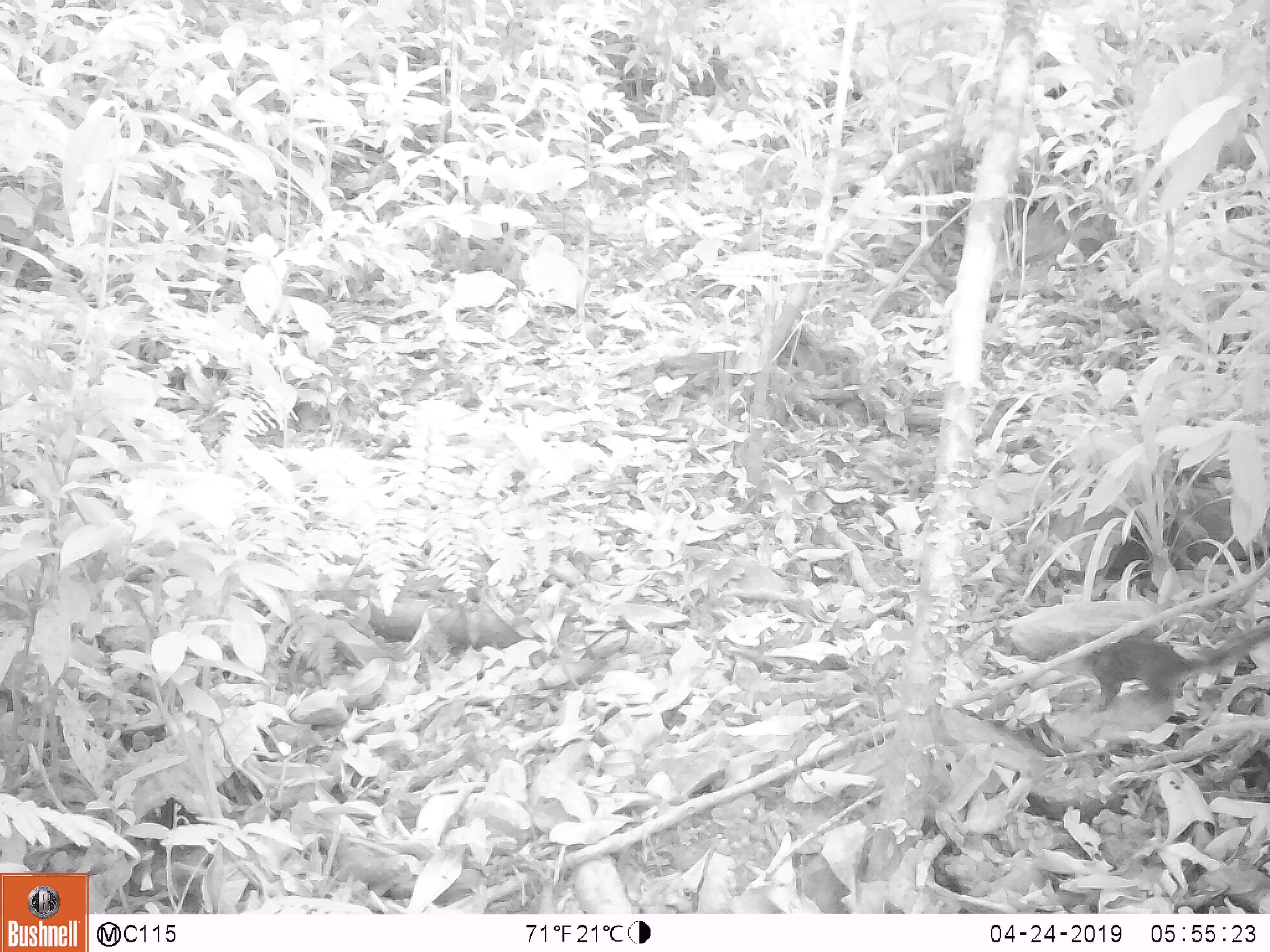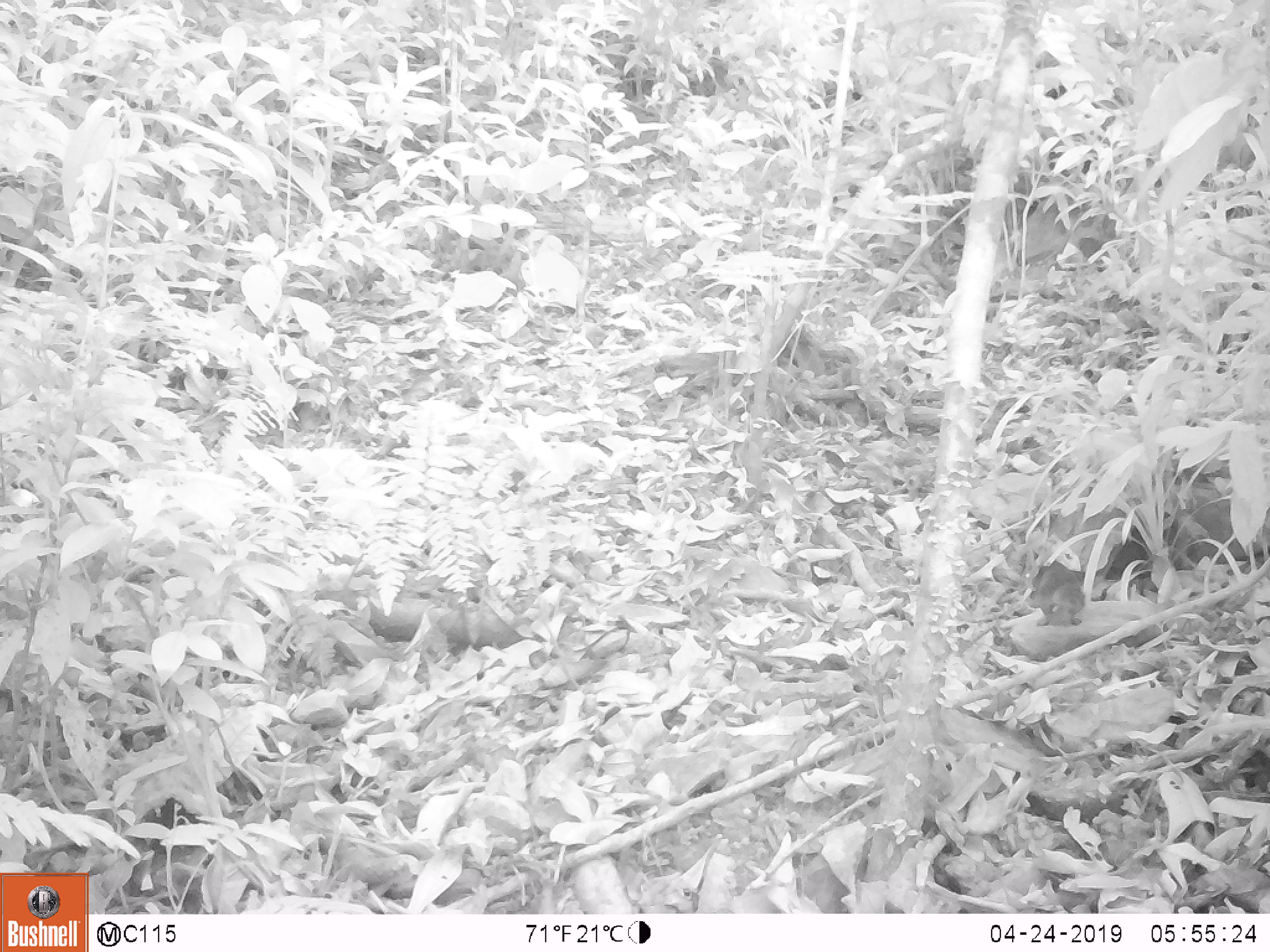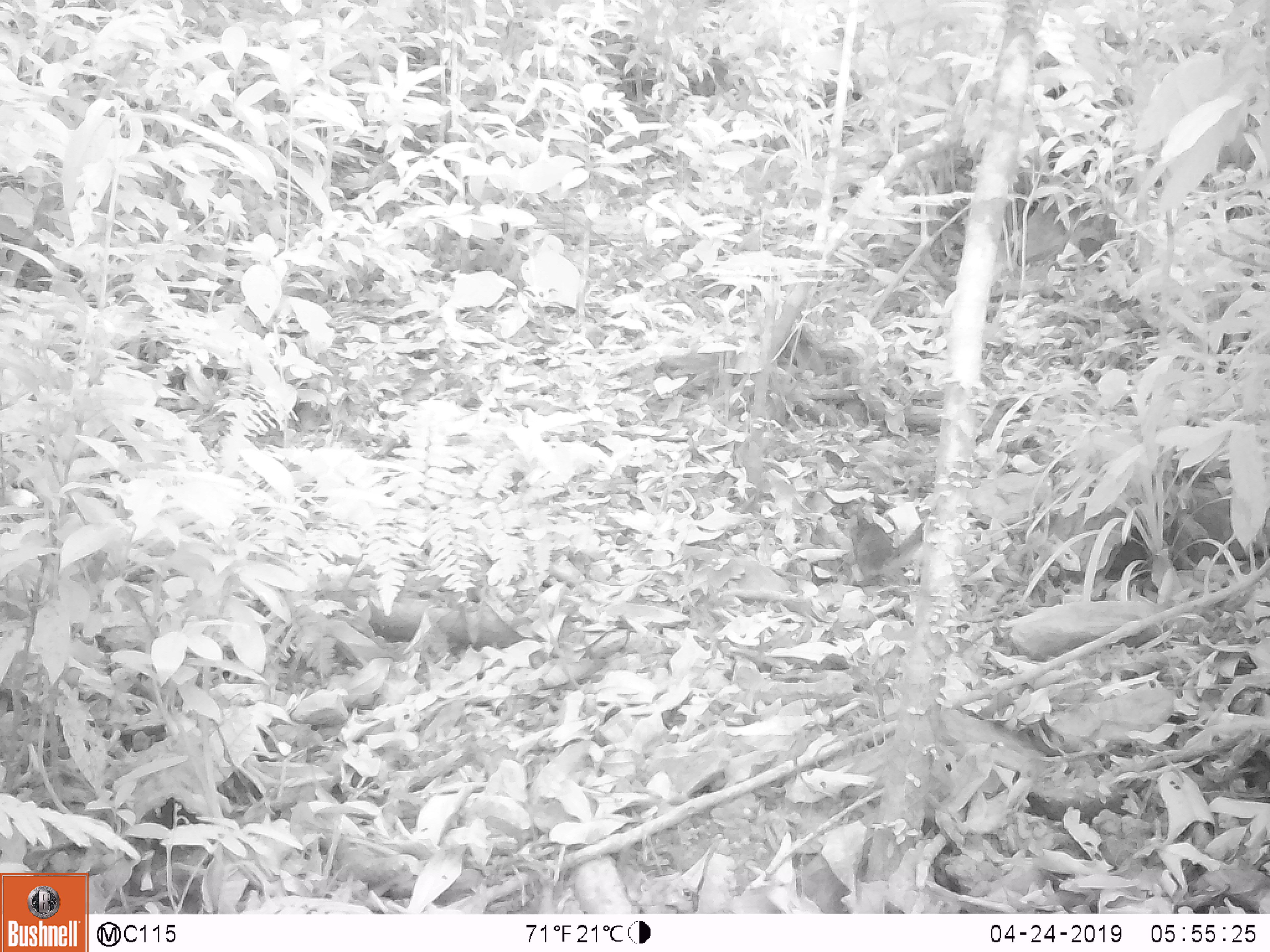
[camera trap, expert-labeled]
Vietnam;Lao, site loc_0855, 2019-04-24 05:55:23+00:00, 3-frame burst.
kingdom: Animalia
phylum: Chordata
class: Mammalia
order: Rodentia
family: Sciuridae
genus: Dremomys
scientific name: Dremomys rufigenis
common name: red-cheeked squirrel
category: red cheeked squirrel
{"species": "red cheeked squirrel (red-cheeked squirrel) (Dremomys rufigenis)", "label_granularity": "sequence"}